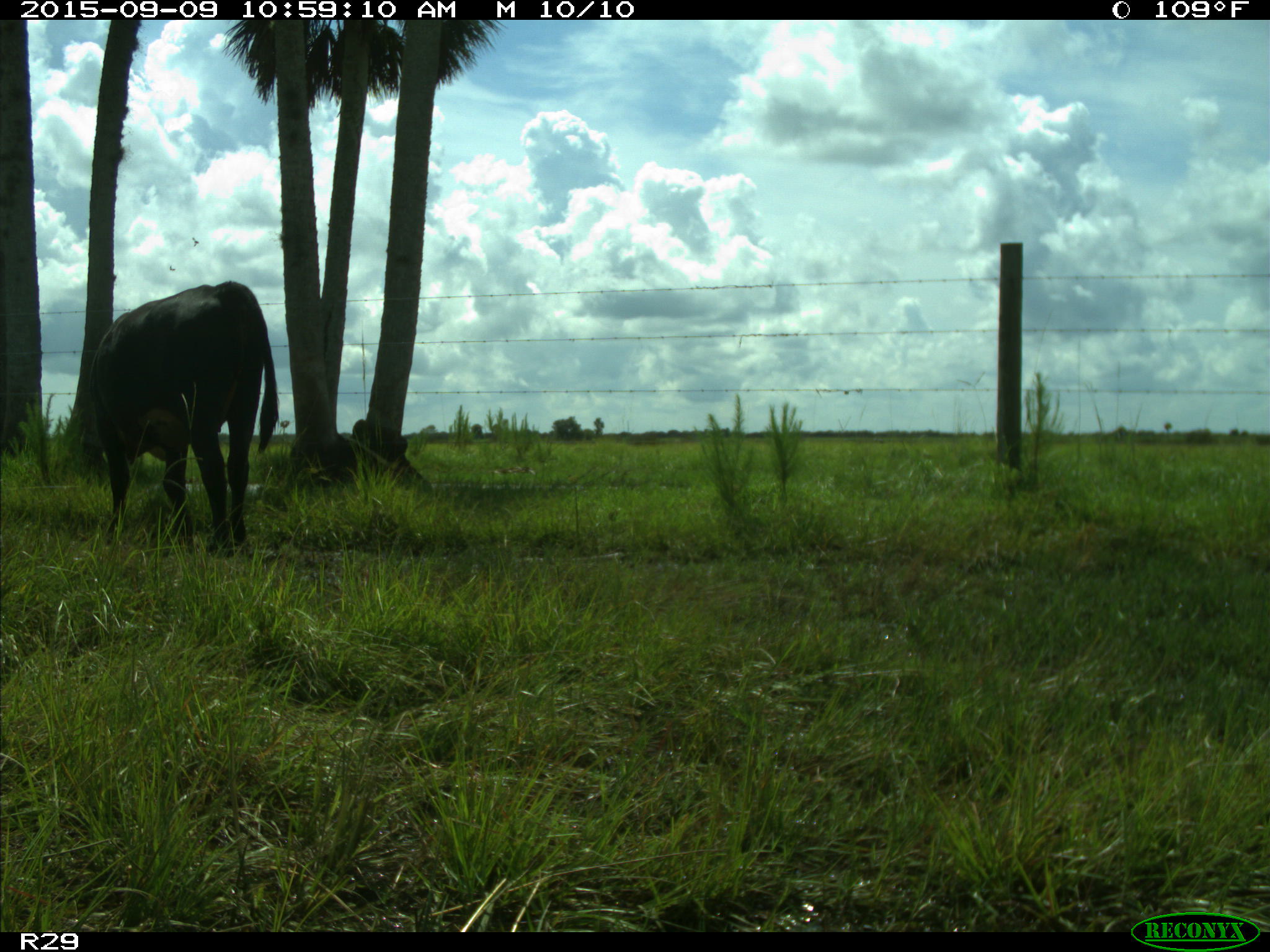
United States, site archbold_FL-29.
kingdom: Animalia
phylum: Chordata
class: Mammalia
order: Artiodactyla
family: Bovidae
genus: Bos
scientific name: Bos taurus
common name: domestic cow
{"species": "Bos taurus (domestic cow)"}